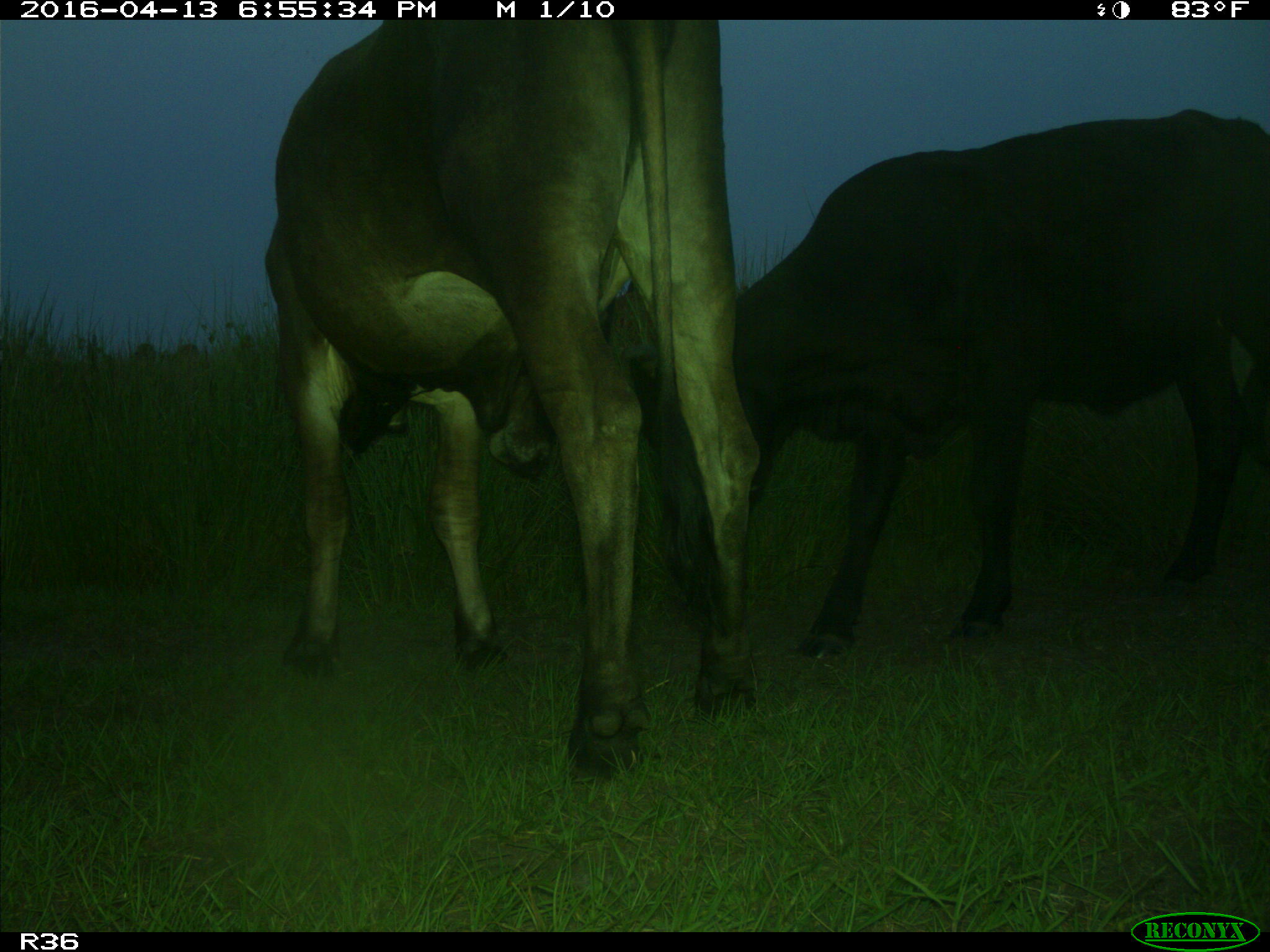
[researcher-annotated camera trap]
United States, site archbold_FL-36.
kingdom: Animalia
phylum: Chordata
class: Mammalia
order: Artiodactyla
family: Bovidae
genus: Bos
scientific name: Bos taurus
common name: domestic cow